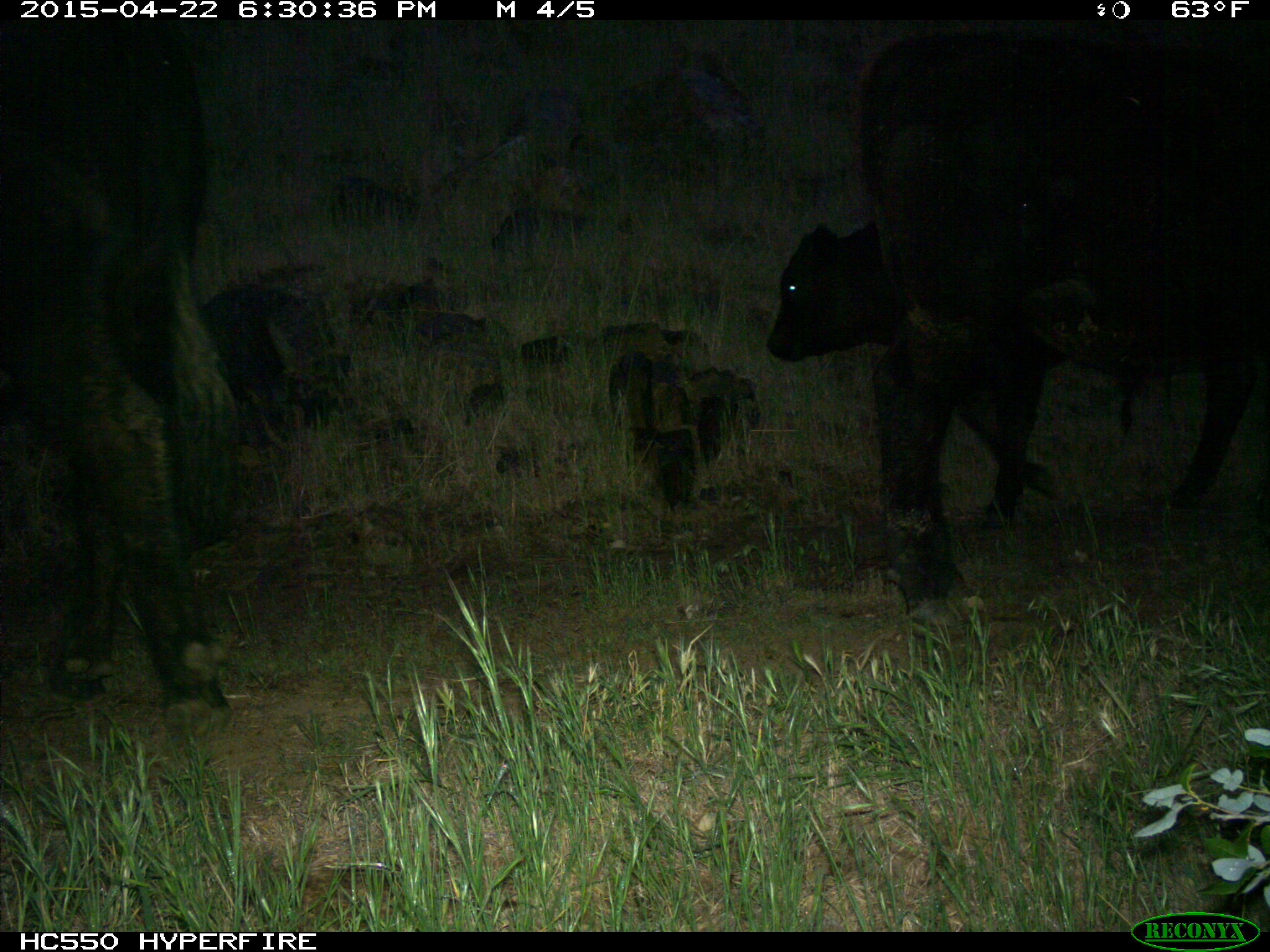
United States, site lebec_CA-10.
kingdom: Animalia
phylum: Chordata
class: Mammalia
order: Artiodactyla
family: Bovidae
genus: Bos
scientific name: Bos taurus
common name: domestic cow